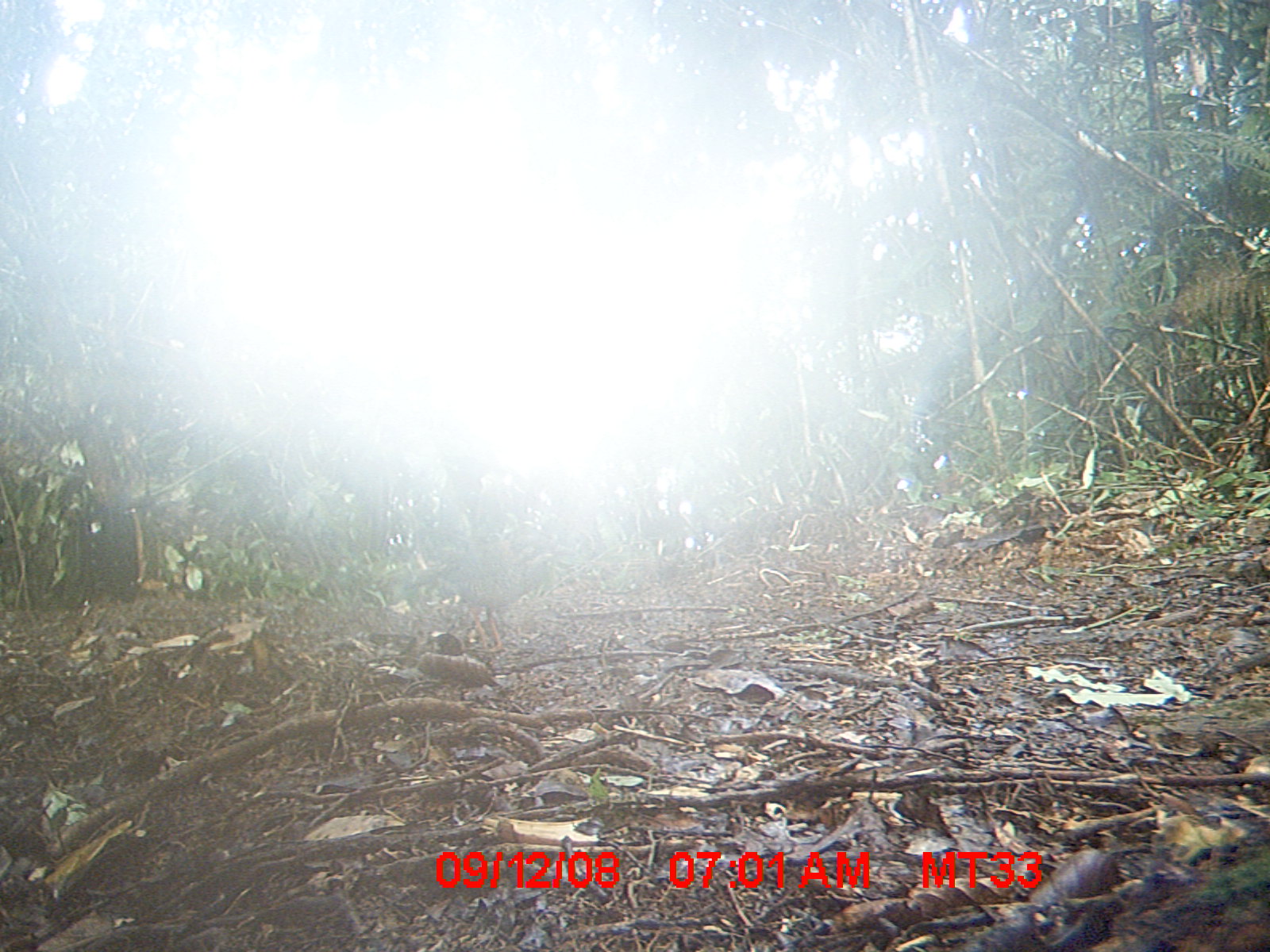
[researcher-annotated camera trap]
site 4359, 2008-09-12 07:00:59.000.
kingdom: Animalia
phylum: Chordata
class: Aves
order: Coraciiformes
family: Brachypteraciidae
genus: Brachypteracias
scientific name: Brachypteracias squamiger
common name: scaly ground-roller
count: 1